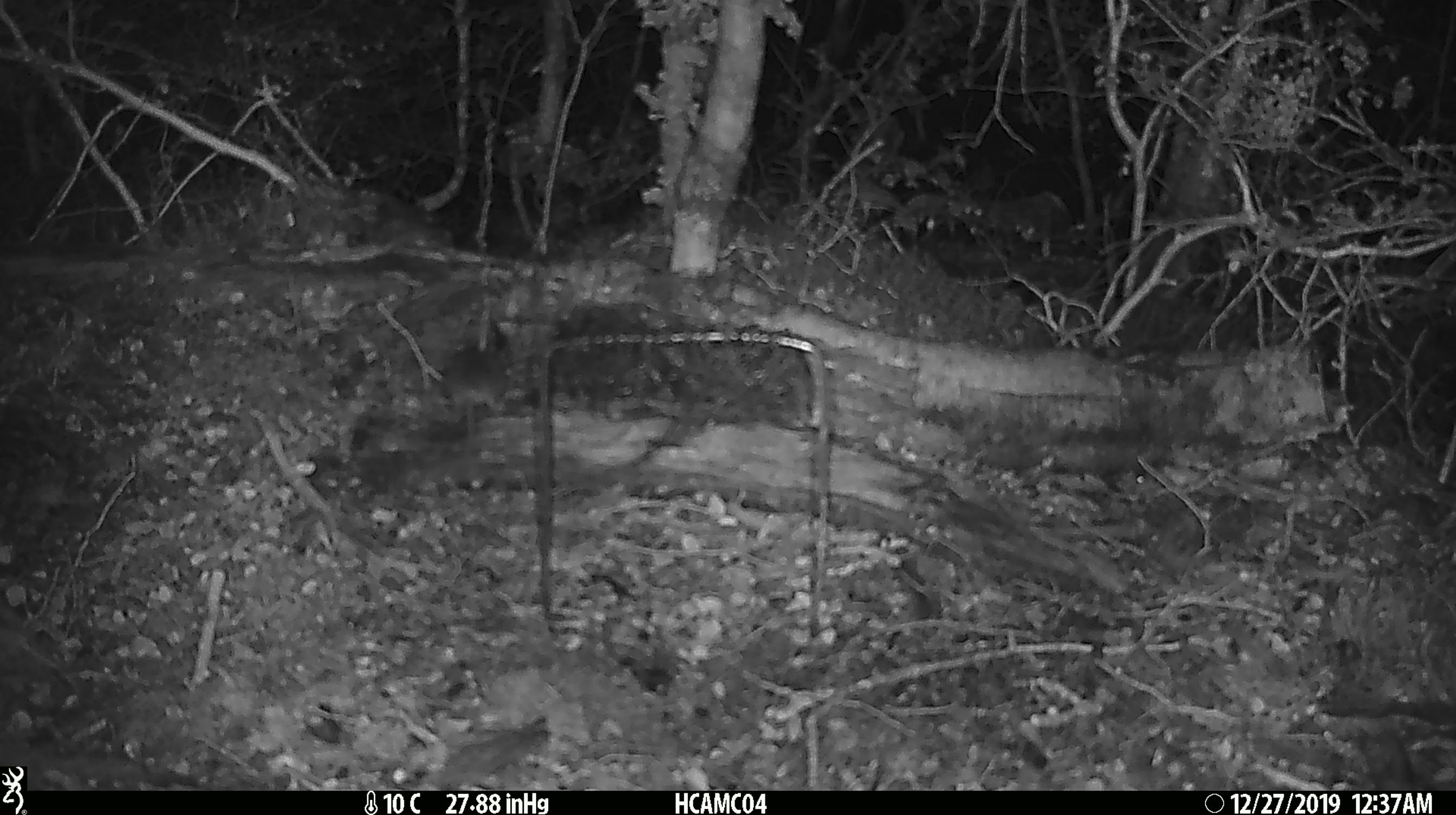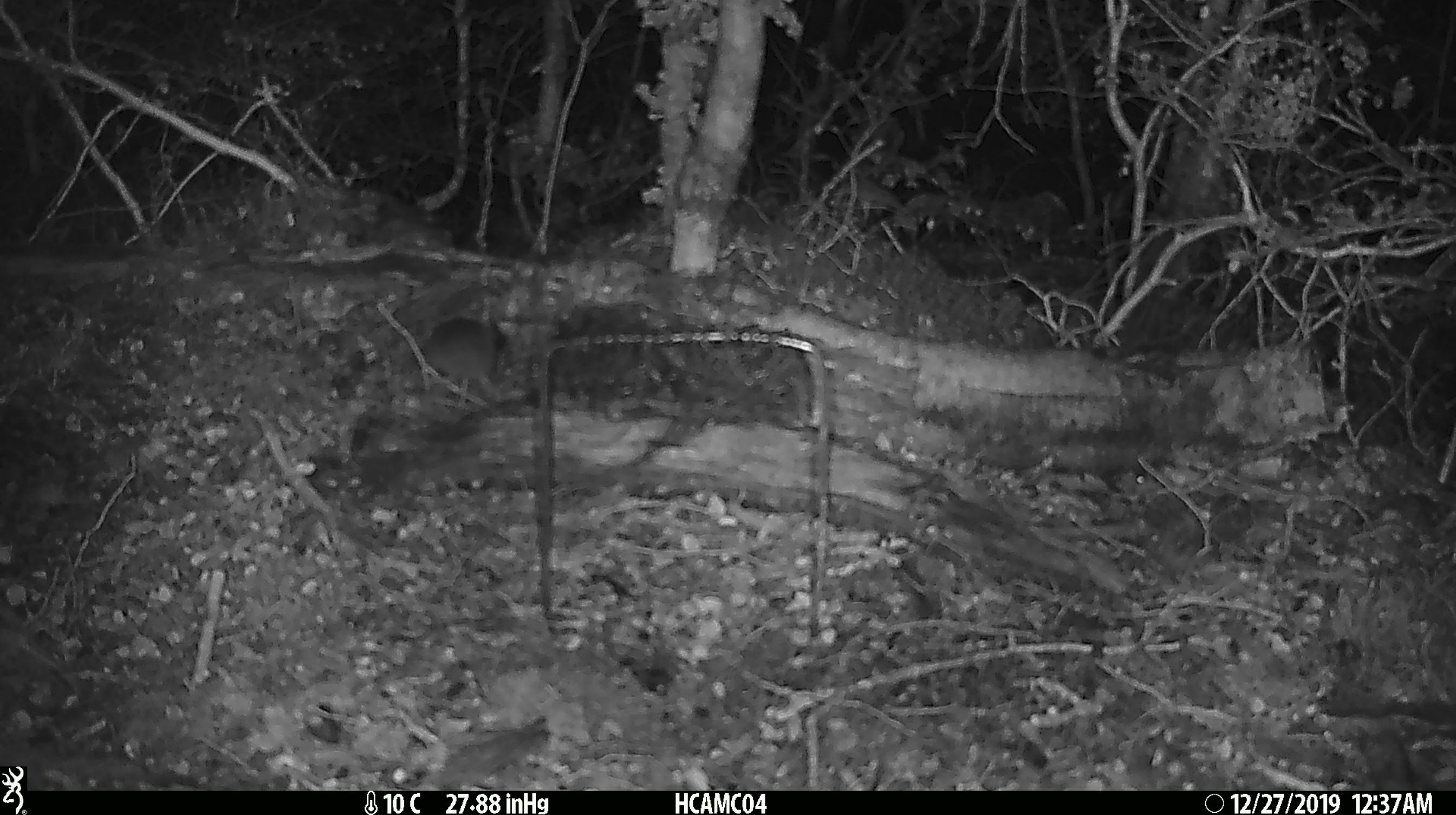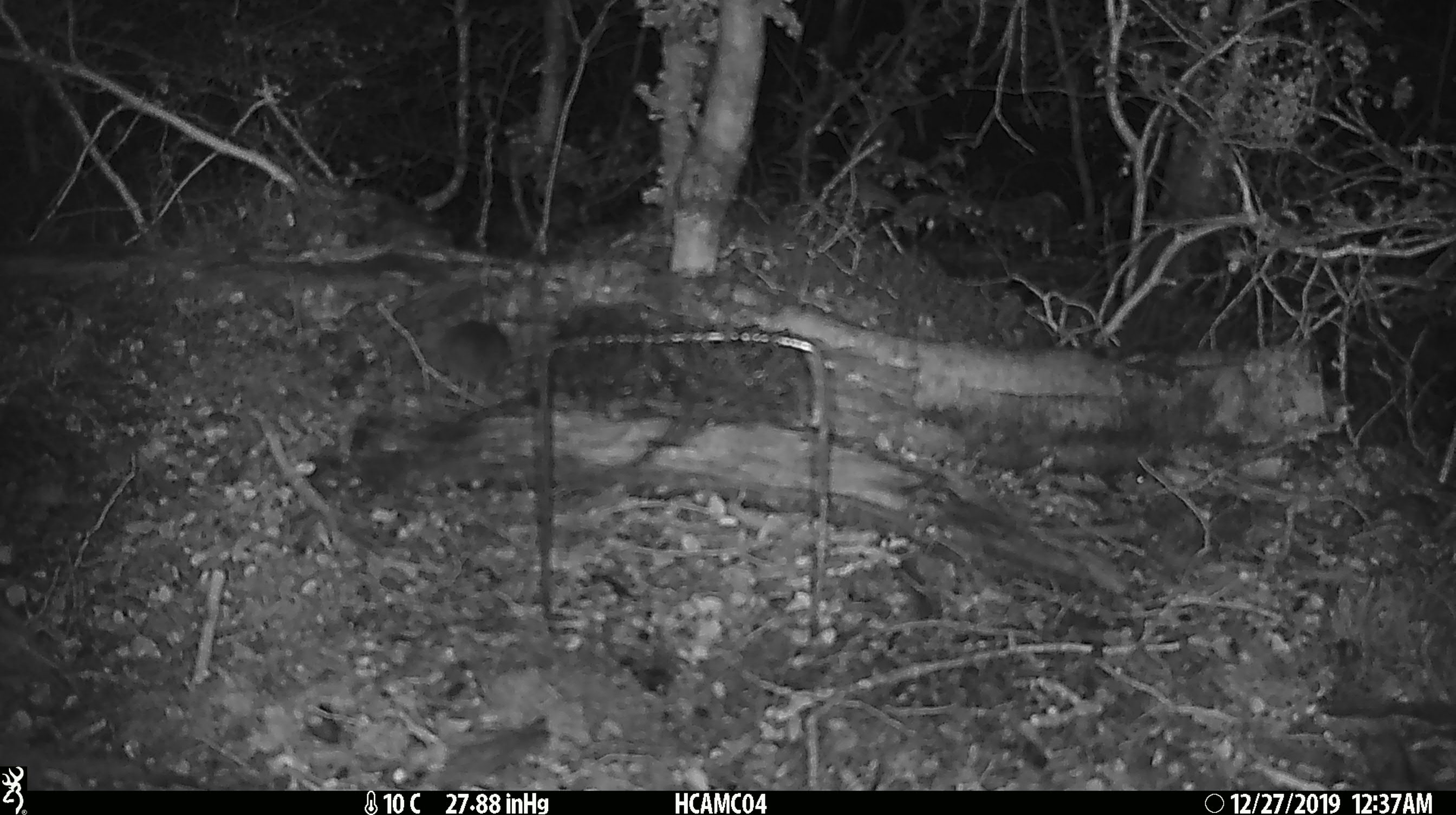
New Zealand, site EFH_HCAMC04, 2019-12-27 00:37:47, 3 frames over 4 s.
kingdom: Animalia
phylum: Chordata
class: Mammalia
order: Rodentia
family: Muridae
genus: Mus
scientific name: Mus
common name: mouse